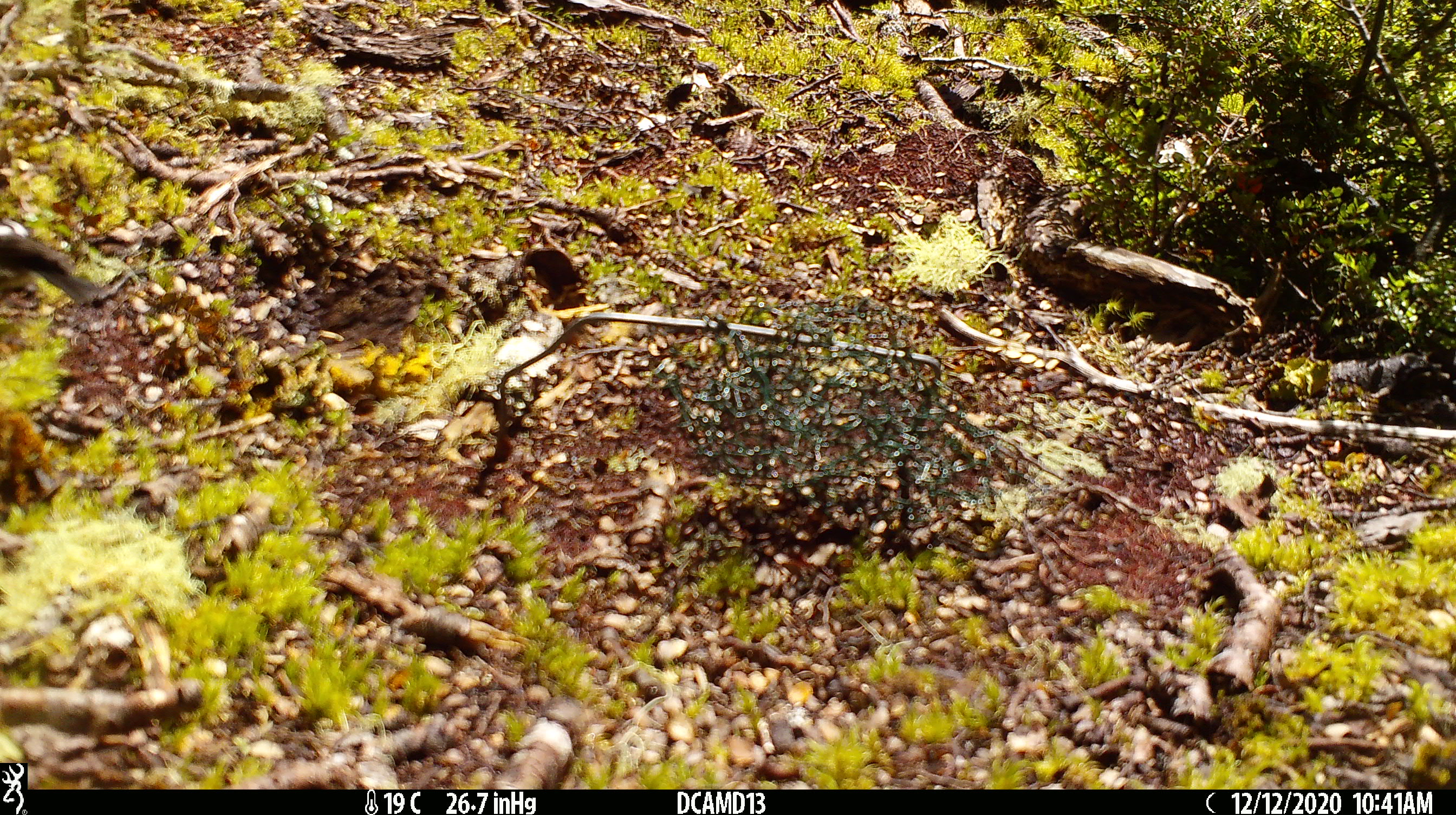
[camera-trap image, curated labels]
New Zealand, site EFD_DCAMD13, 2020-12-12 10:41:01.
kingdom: Animalia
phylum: Chordata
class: Mammalia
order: Carnivora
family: Mustelidae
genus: Mustela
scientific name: Mustela erminea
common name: stoat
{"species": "stoat (Mustela erminea)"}